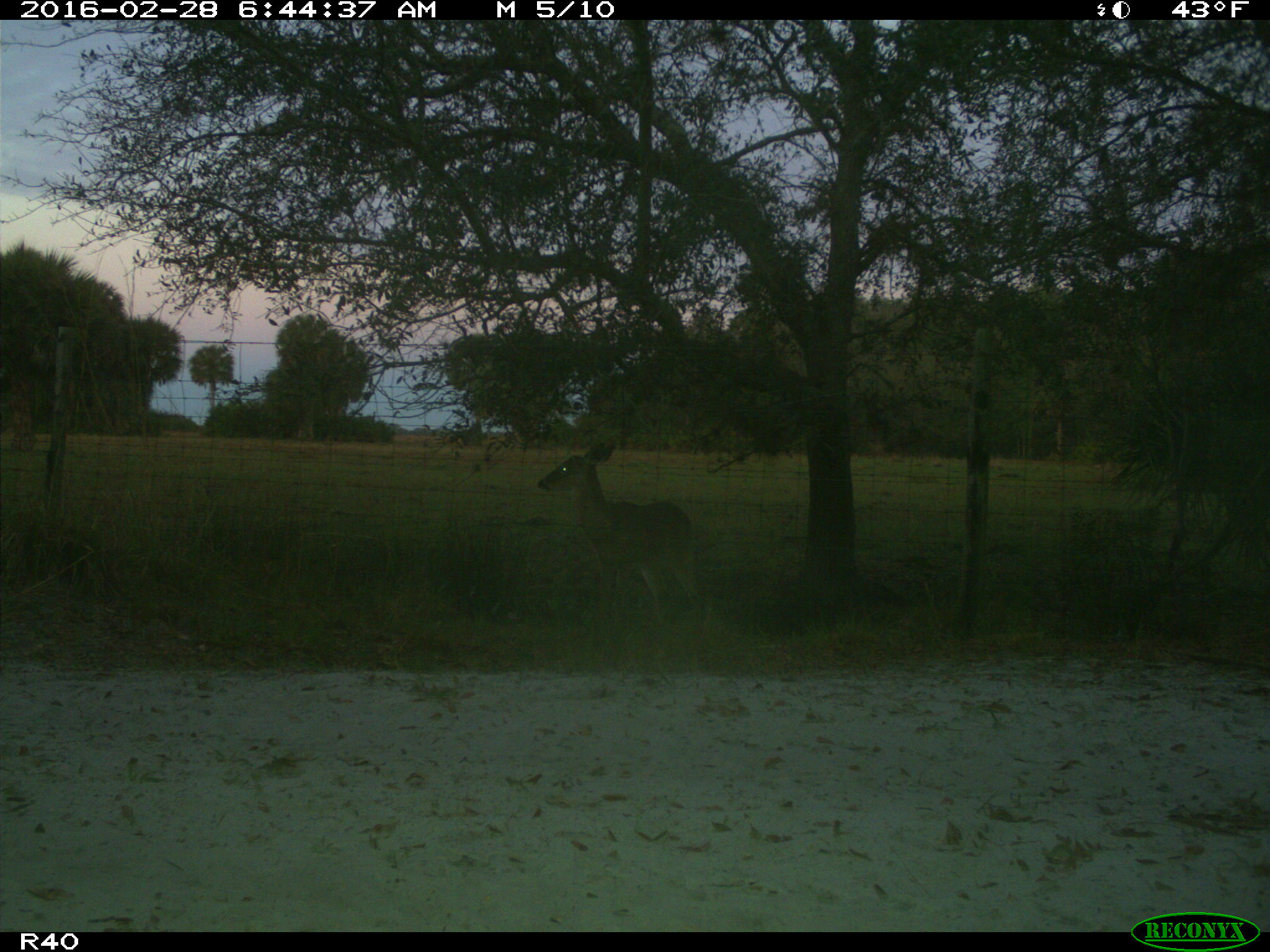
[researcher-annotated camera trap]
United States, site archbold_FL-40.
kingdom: Animalia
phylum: Chordata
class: Mammalia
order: Artiodactyla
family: Cervidae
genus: Odocoileus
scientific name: Odocoileus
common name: deer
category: unidentified deer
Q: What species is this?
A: Unidentified deer (deer) (Odocoileus).